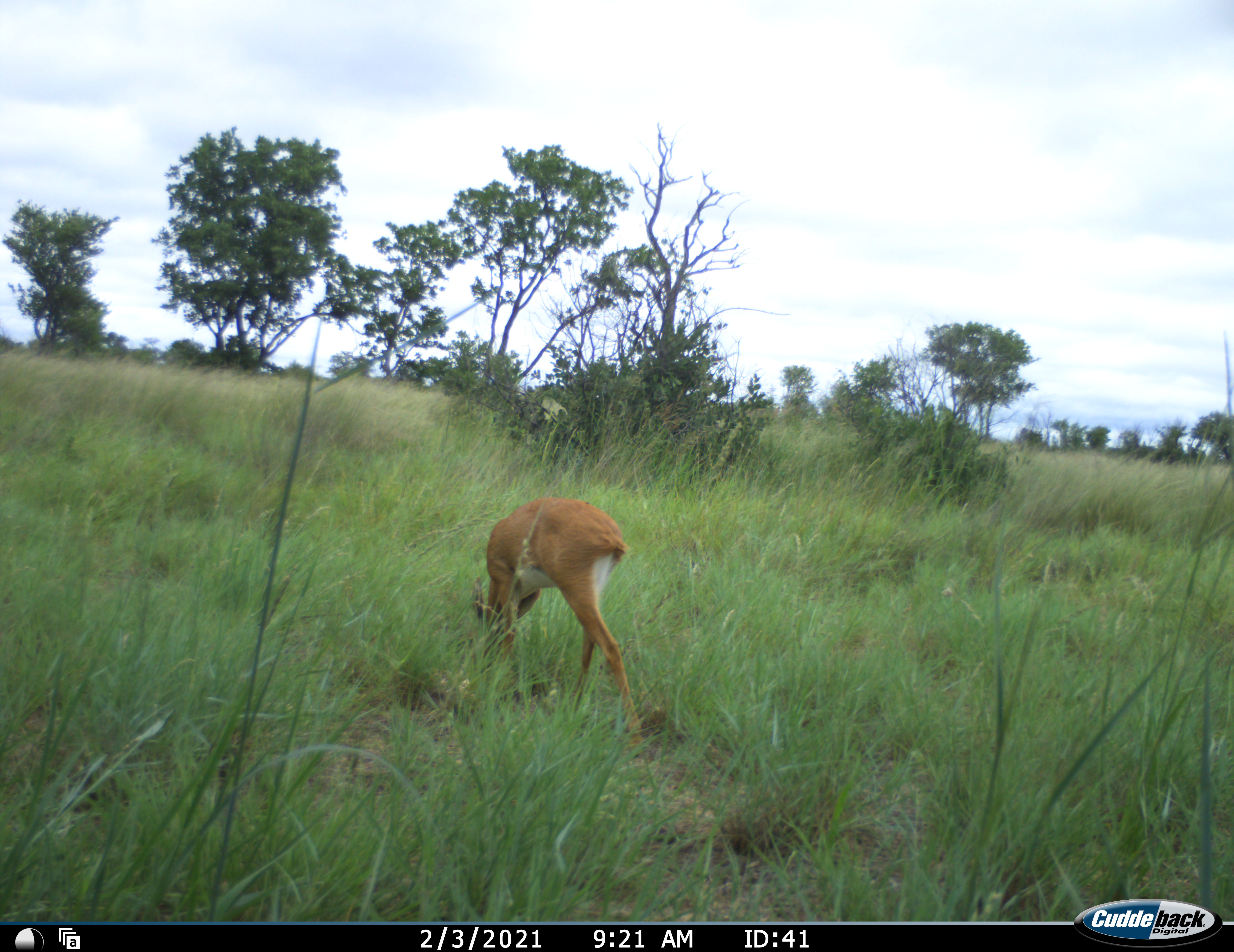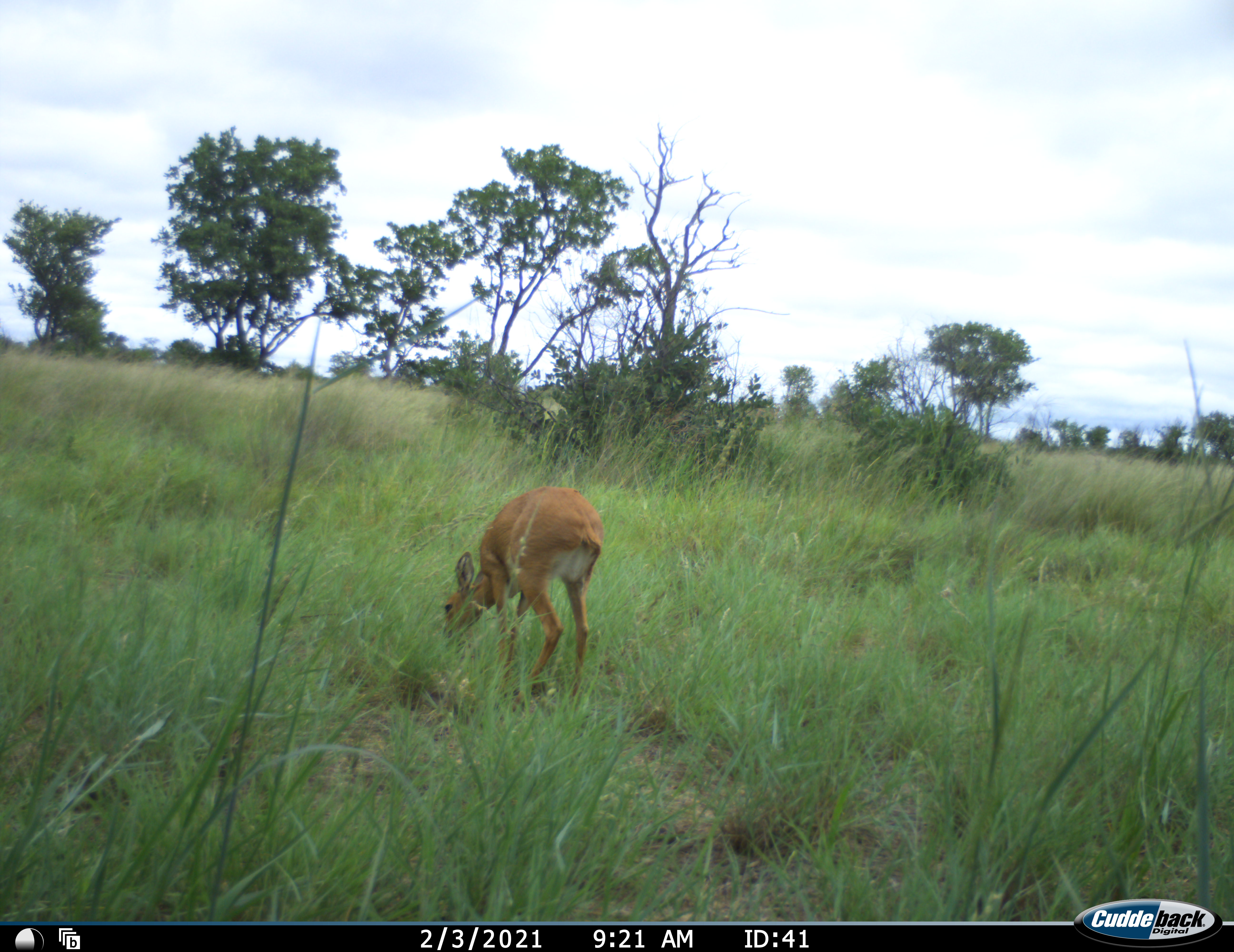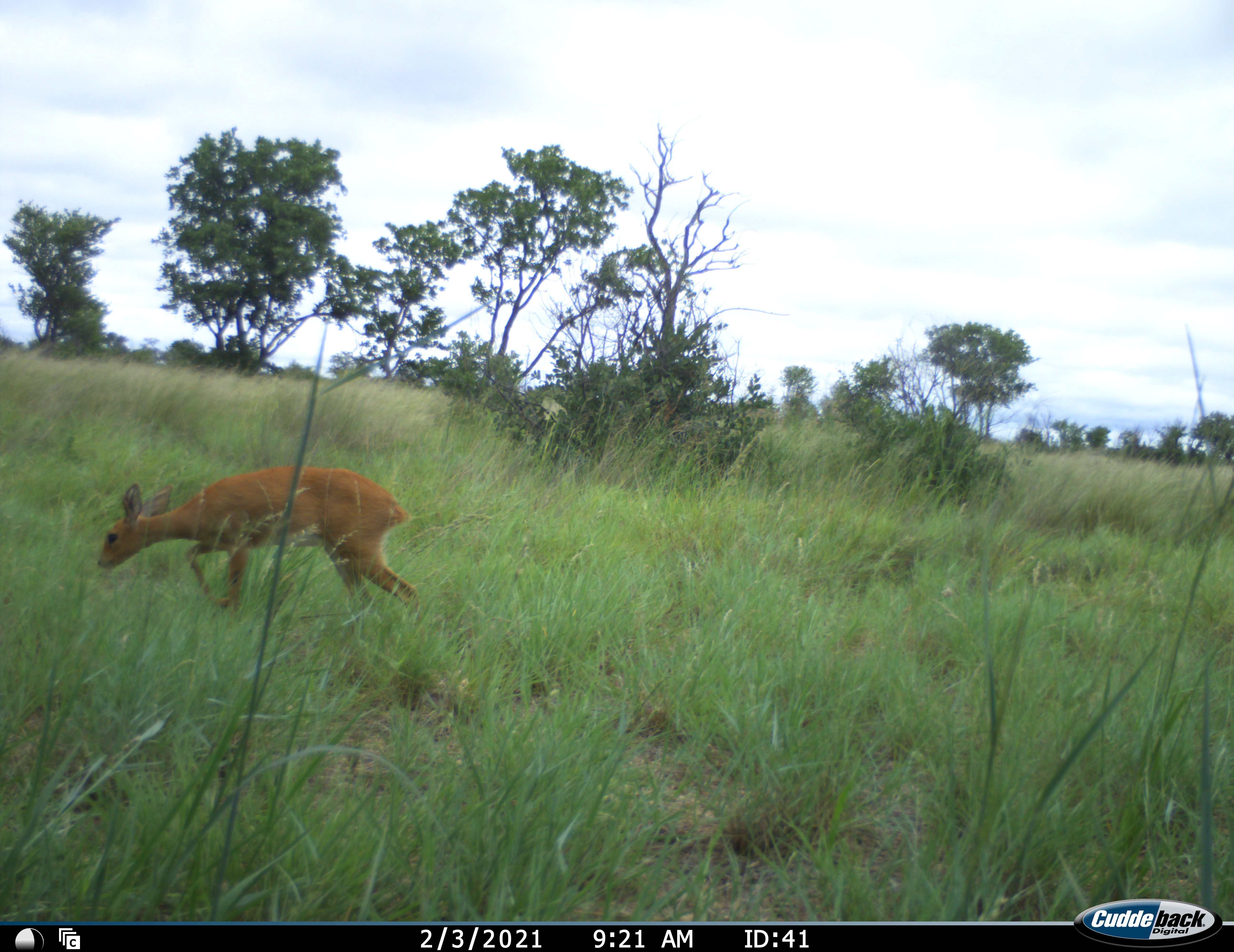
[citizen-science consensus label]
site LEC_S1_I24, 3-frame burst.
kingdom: Animalia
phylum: Chordata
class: Mammalia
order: Artiodactyla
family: Bovidae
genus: Raphicerus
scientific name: Raphicerus campestris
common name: steenbok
Steenbok (Raphicerus campestris), count 1. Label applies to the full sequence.